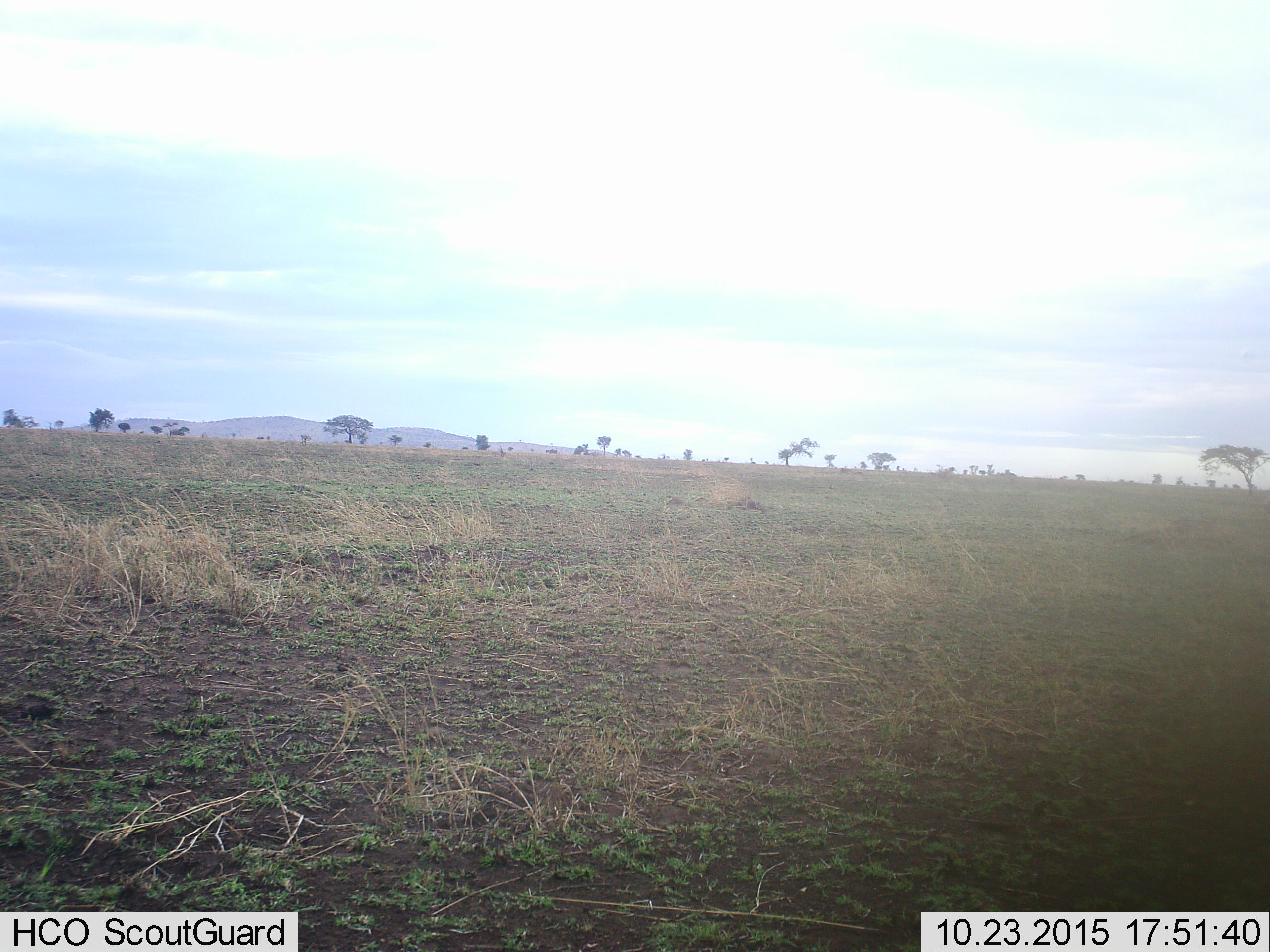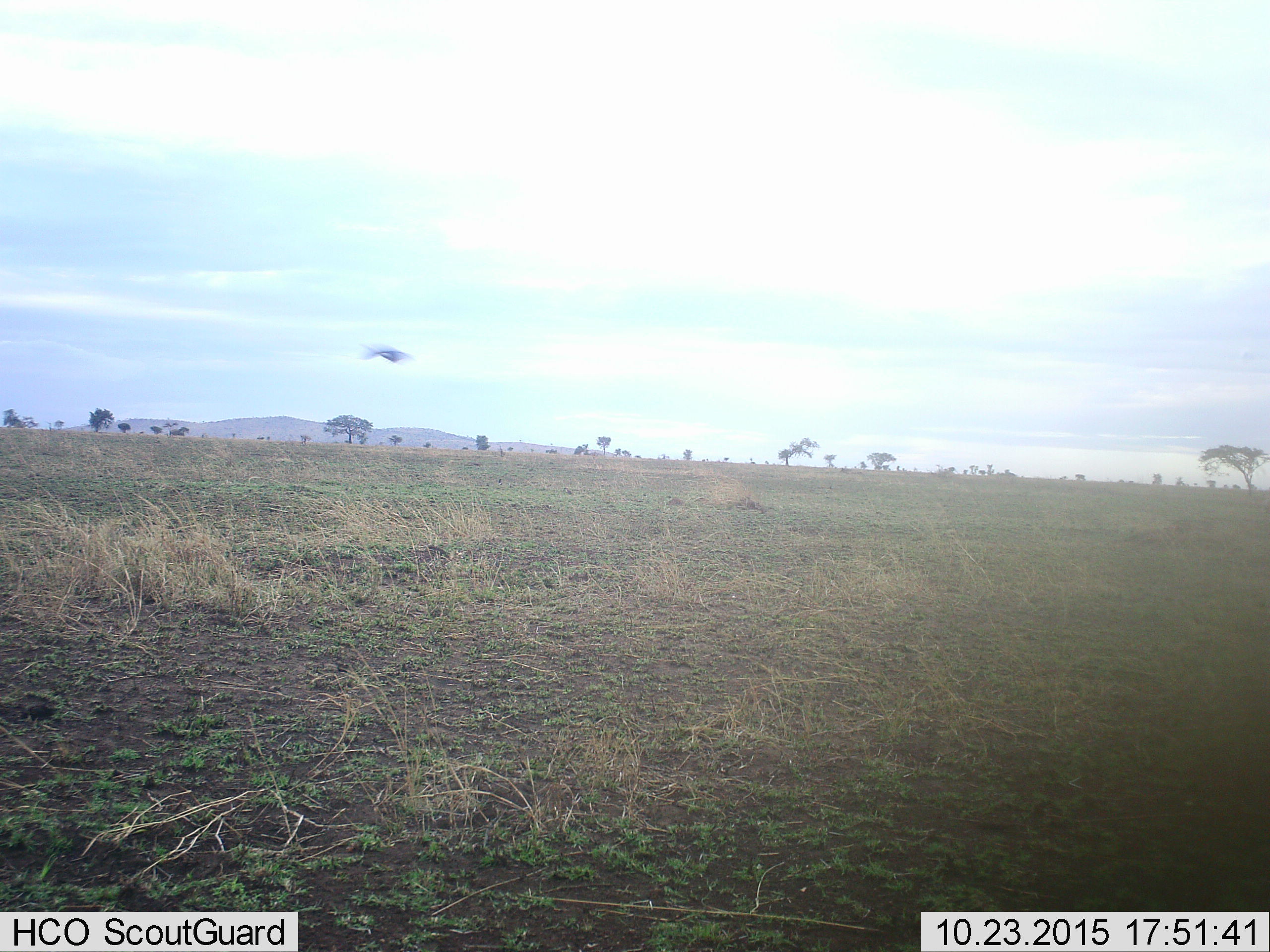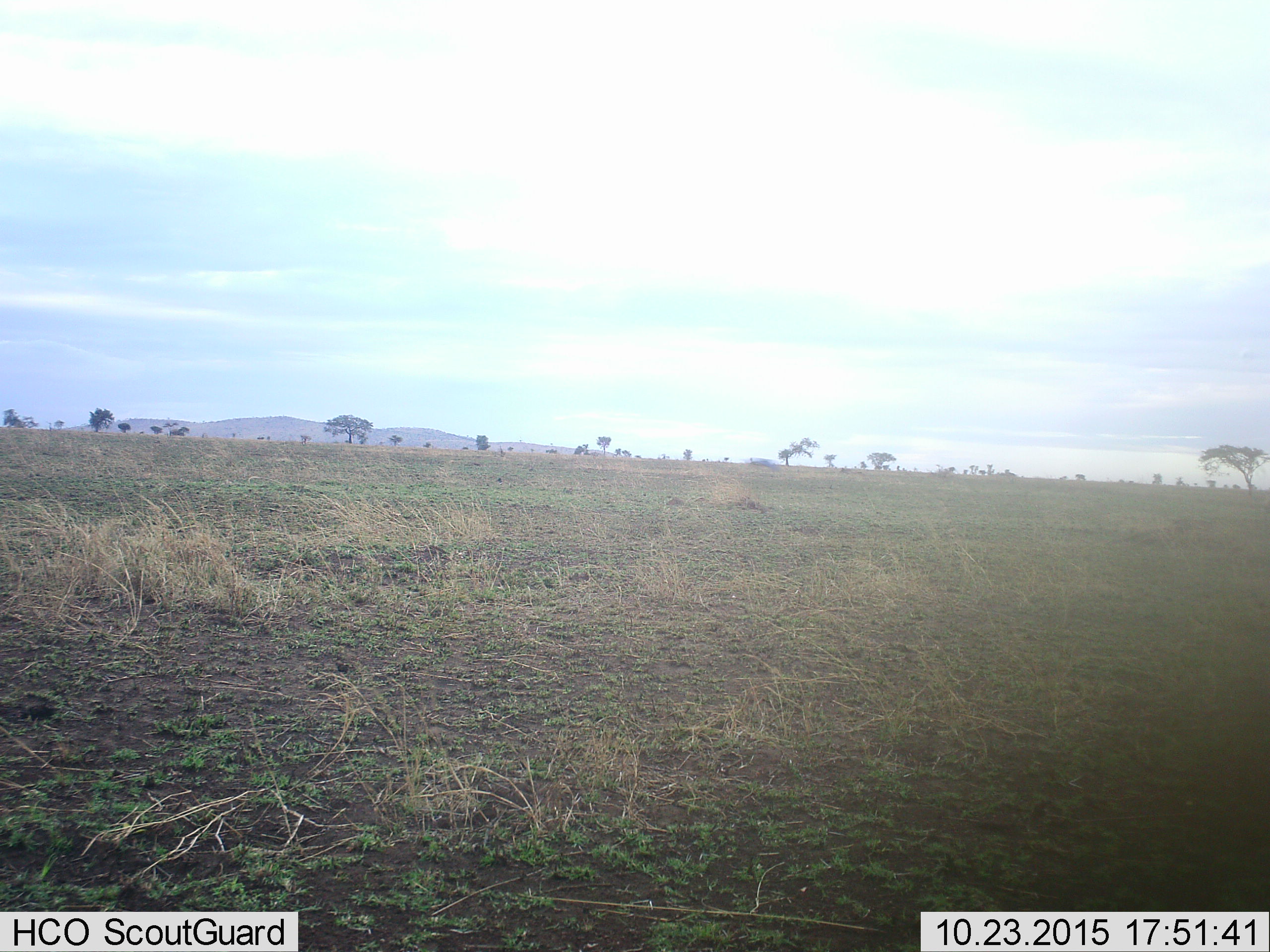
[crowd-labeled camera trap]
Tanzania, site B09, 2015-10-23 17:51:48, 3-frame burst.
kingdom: Animalia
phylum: Chordata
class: Aves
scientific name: Aves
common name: bird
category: otherbird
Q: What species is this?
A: Otherbird (bird) (Aves).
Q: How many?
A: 1.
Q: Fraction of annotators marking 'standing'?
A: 0%.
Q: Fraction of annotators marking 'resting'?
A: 0%.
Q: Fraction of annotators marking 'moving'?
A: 100%.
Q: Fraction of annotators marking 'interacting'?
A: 0%.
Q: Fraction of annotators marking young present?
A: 0%.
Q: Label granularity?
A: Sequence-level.